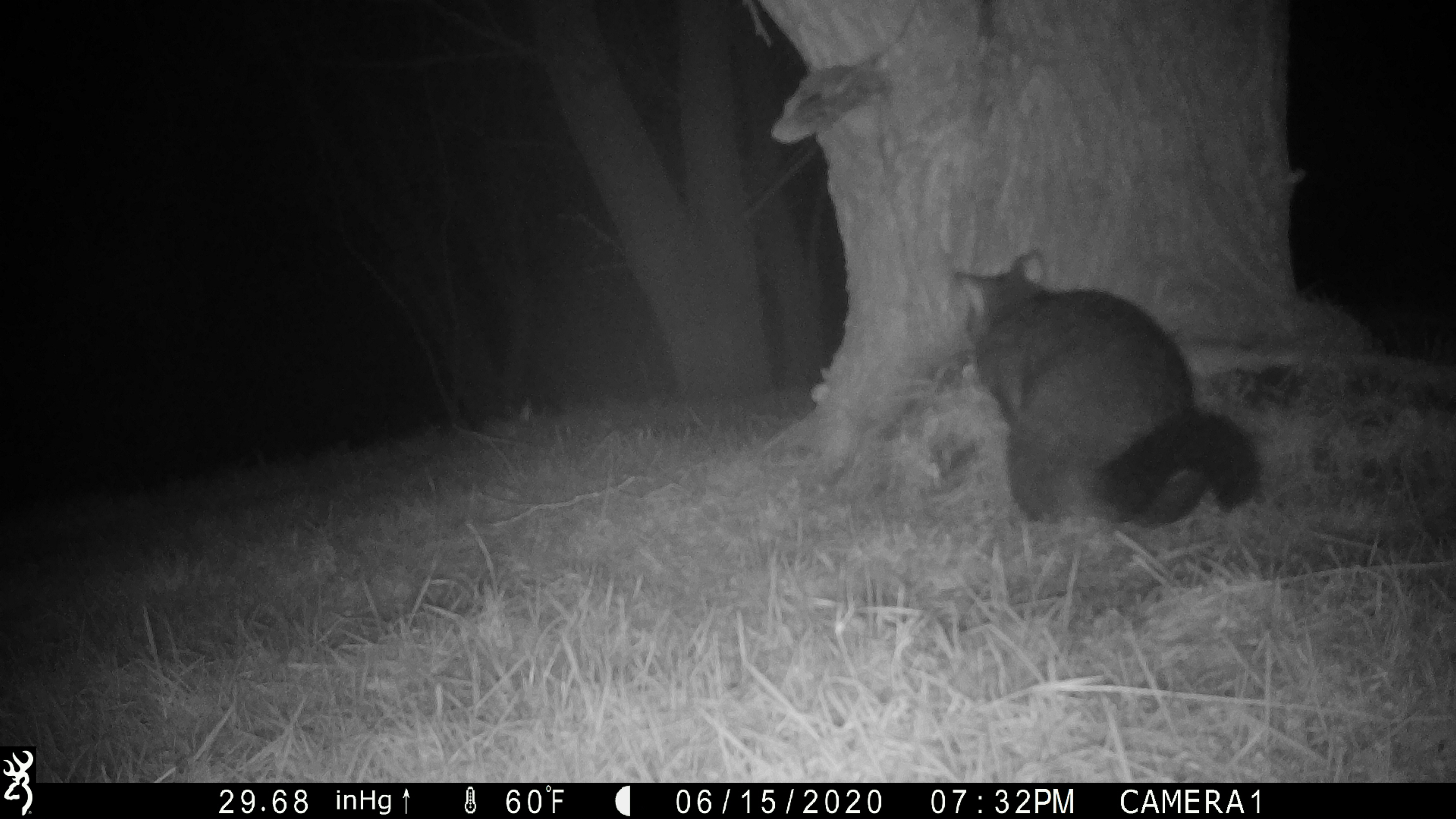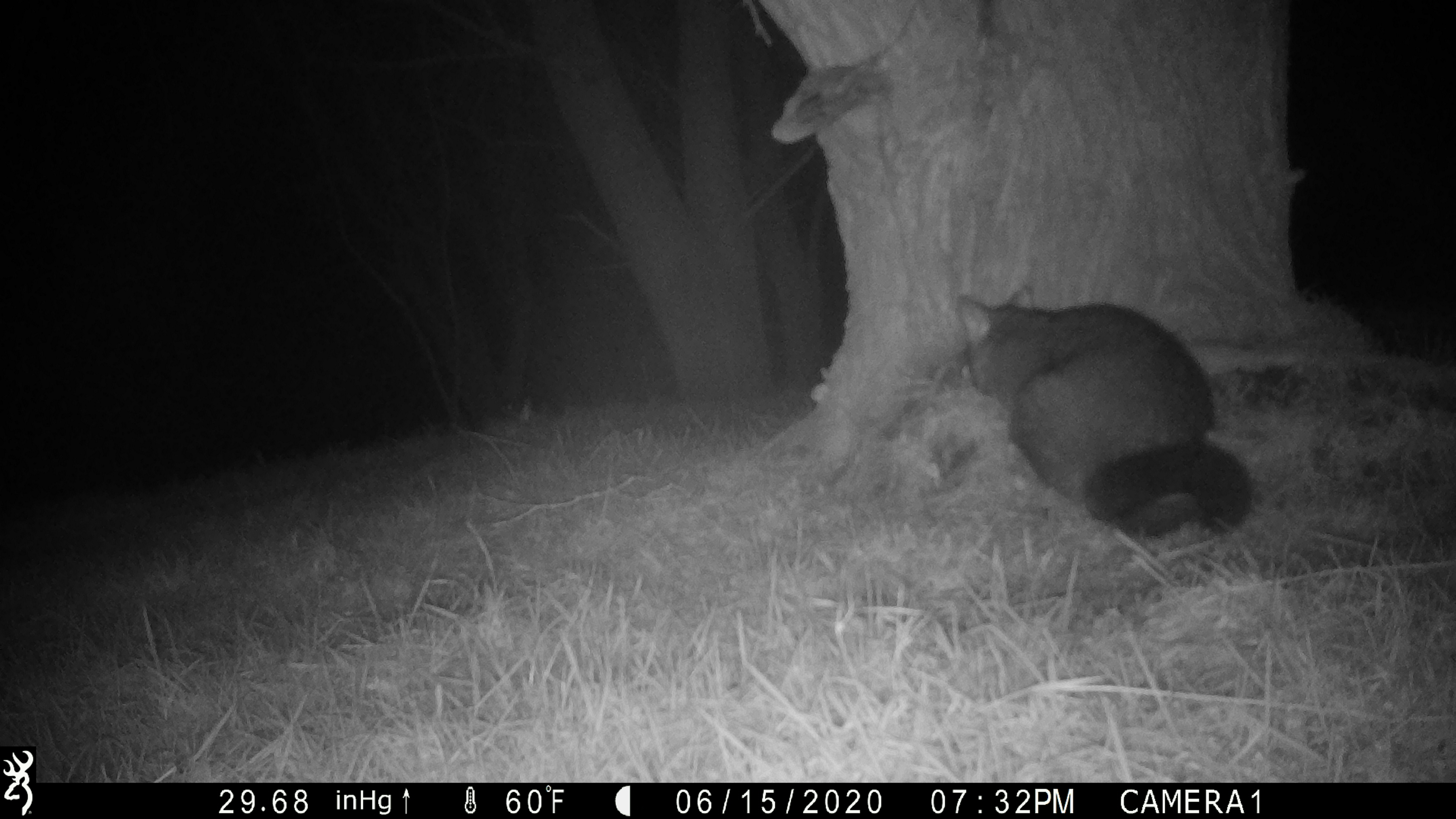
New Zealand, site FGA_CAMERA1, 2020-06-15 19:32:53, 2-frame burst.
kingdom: Animalia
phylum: Chordata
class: Mammalia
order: Diprotodontia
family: Phalangeridae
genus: Trichosurus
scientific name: Trichosurus vulpecula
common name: common brushtail possum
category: possum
Possum (common brushtail possum) (Trichosurus vulpecula).